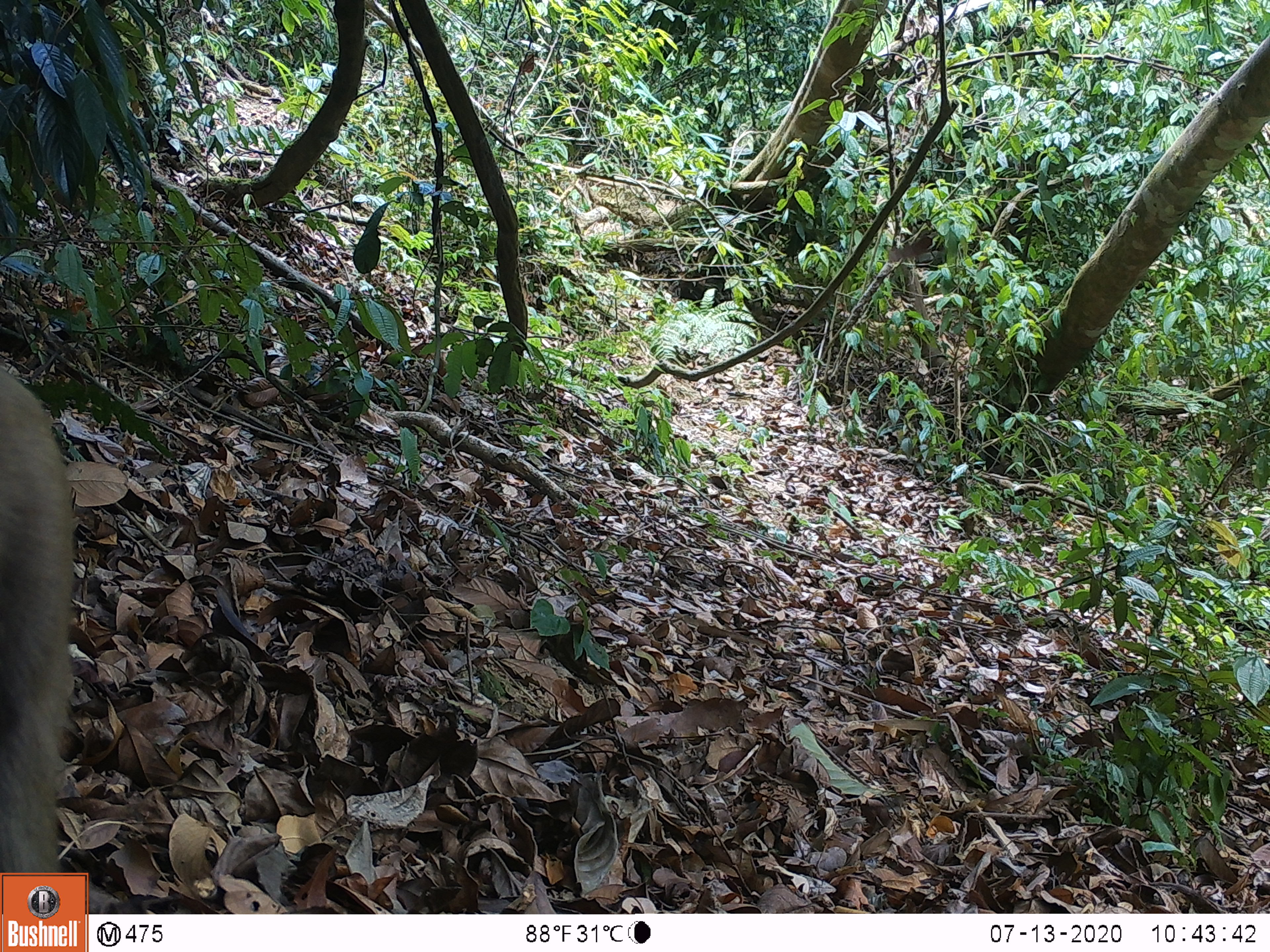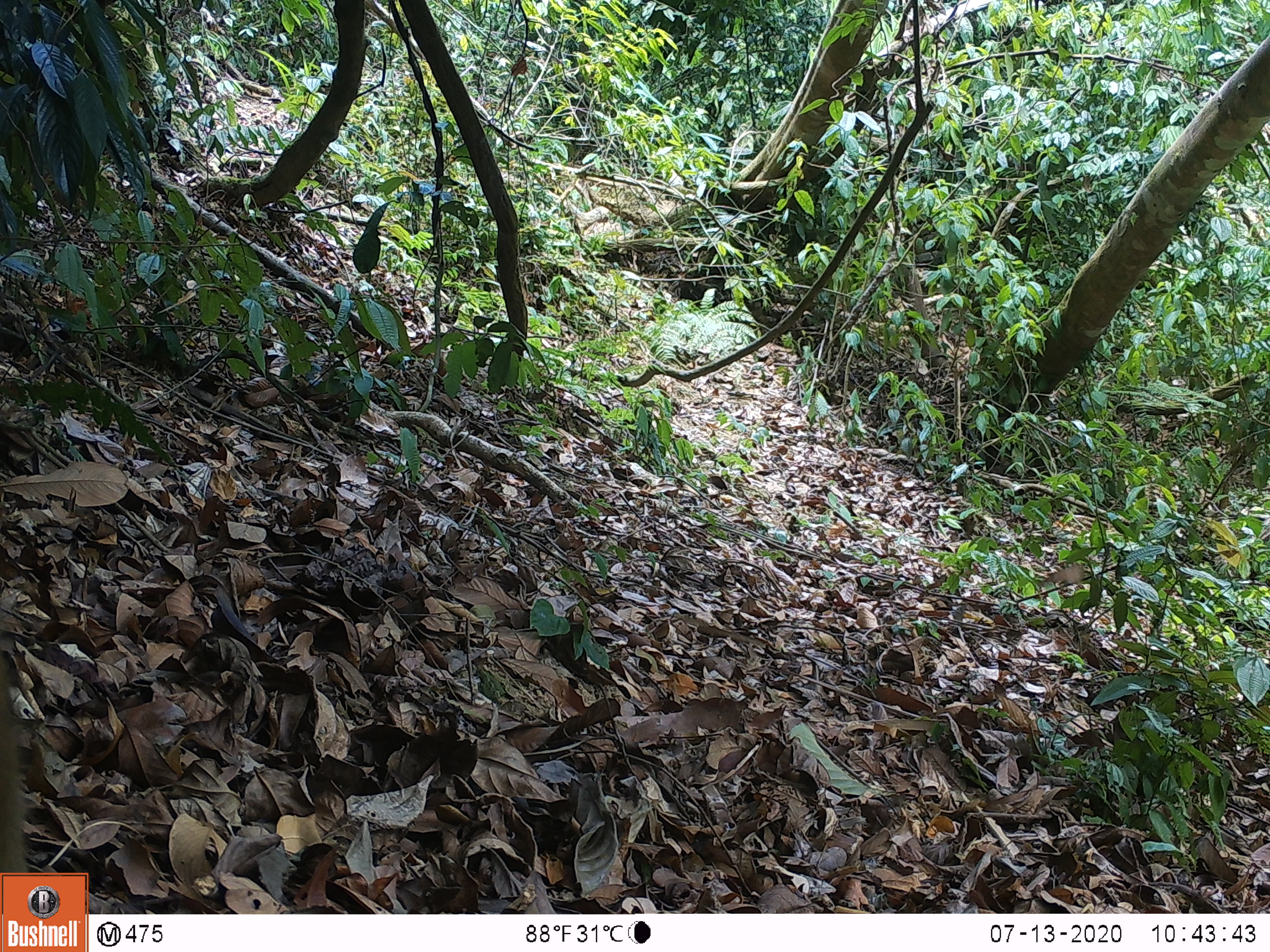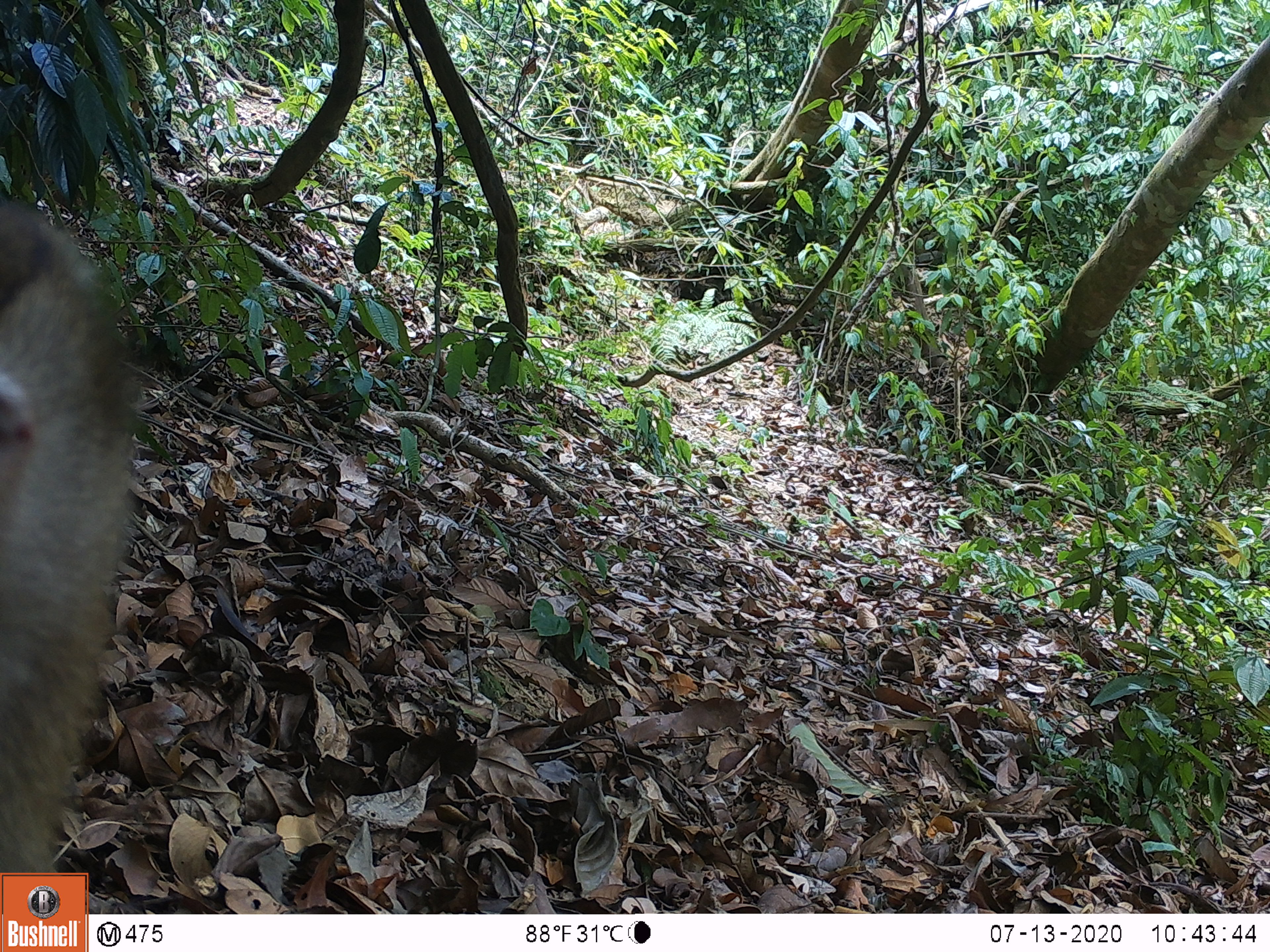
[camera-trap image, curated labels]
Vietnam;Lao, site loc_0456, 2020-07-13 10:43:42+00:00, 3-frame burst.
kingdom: Animalia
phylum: Chordata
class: Mammalia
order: Primates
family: Cercopithecidae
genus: Macaca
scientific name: Macaca nemestrina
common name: pig-tailed macaque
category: pig tailed macaque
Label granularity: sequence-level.